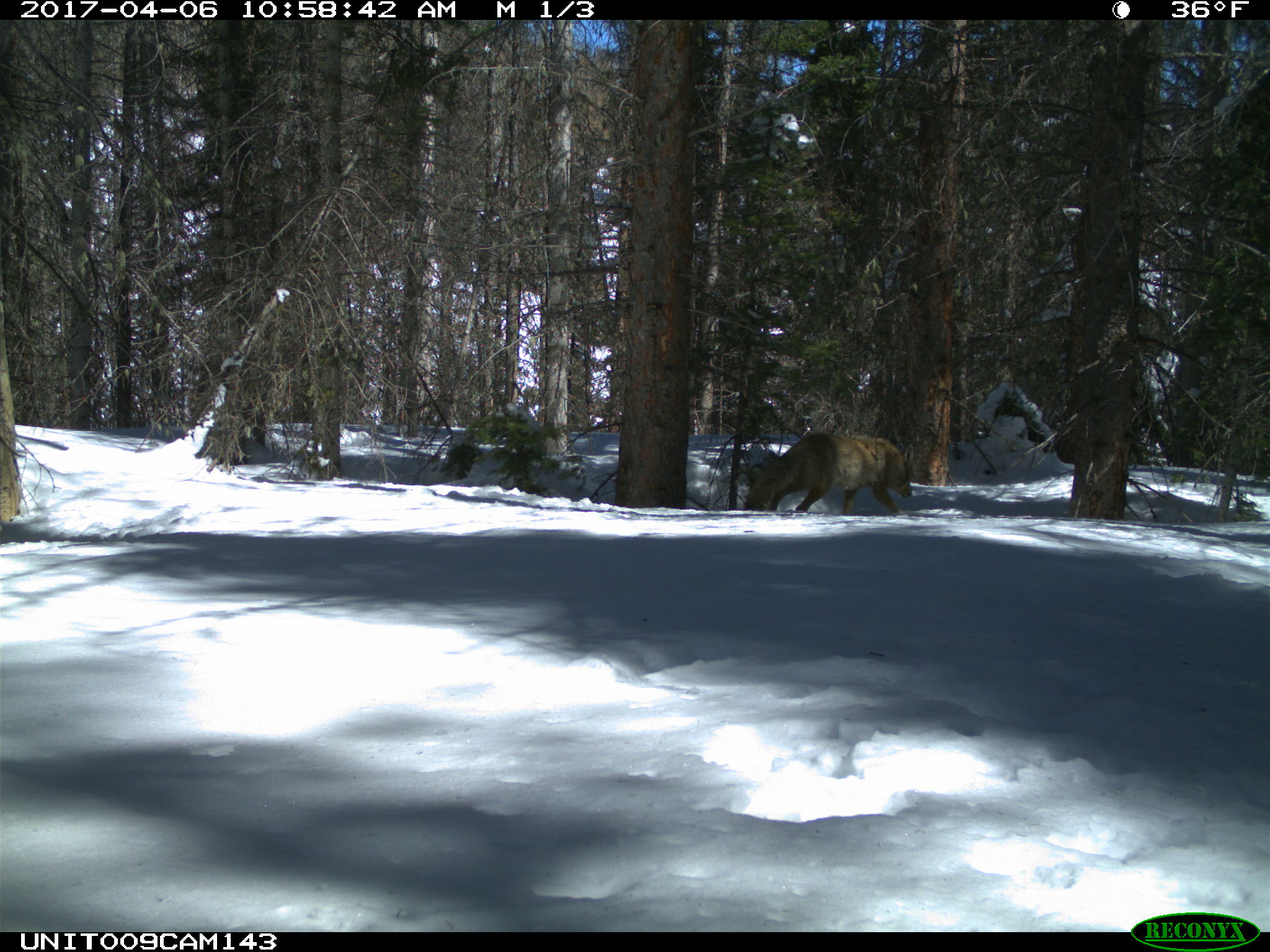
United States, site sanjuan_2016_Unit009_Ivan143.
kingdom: Animalia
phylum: Chordata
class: Mammalia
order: Carnivora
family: Canidae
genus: Canis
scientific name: Canis latrans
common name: coyote